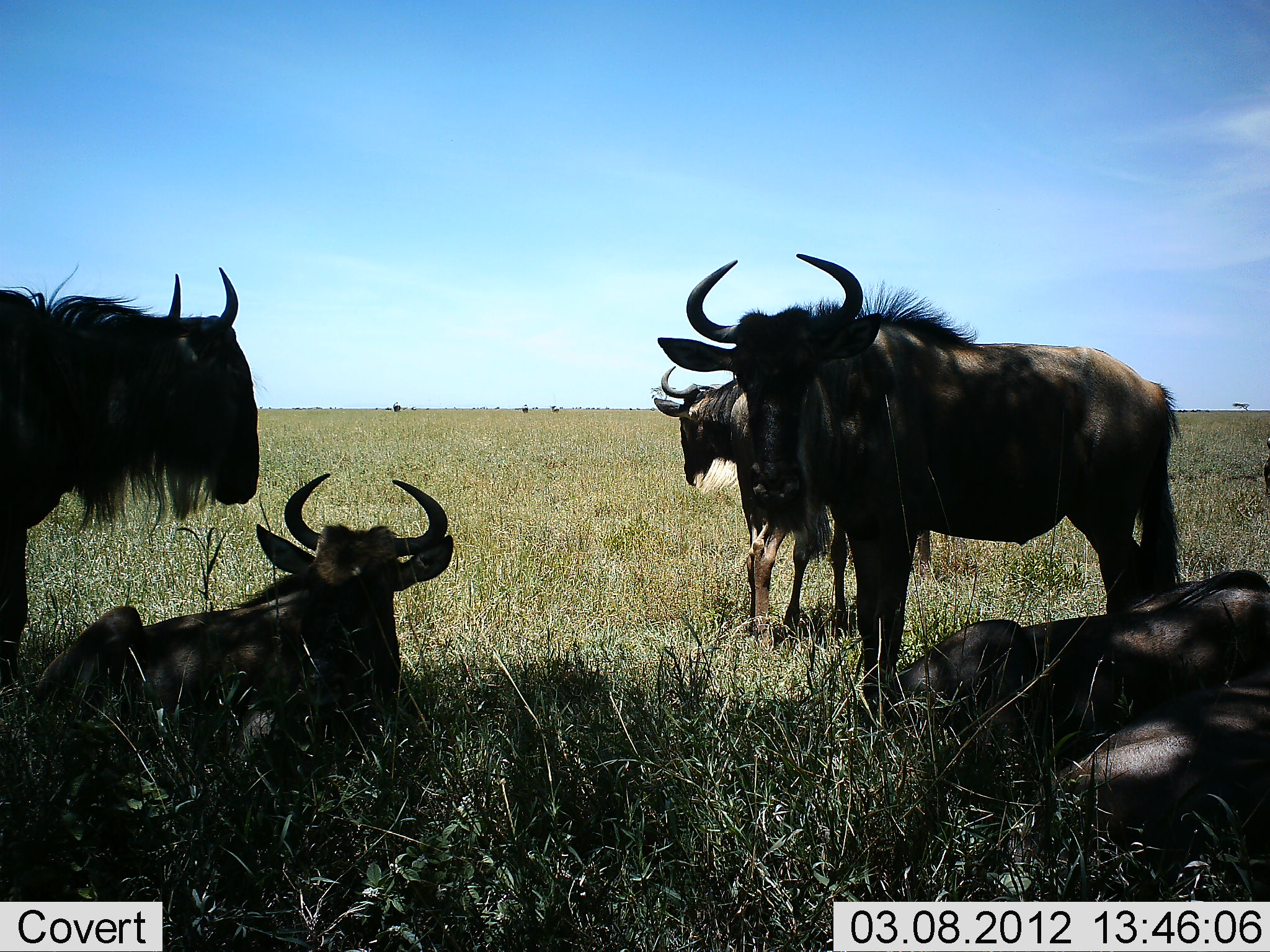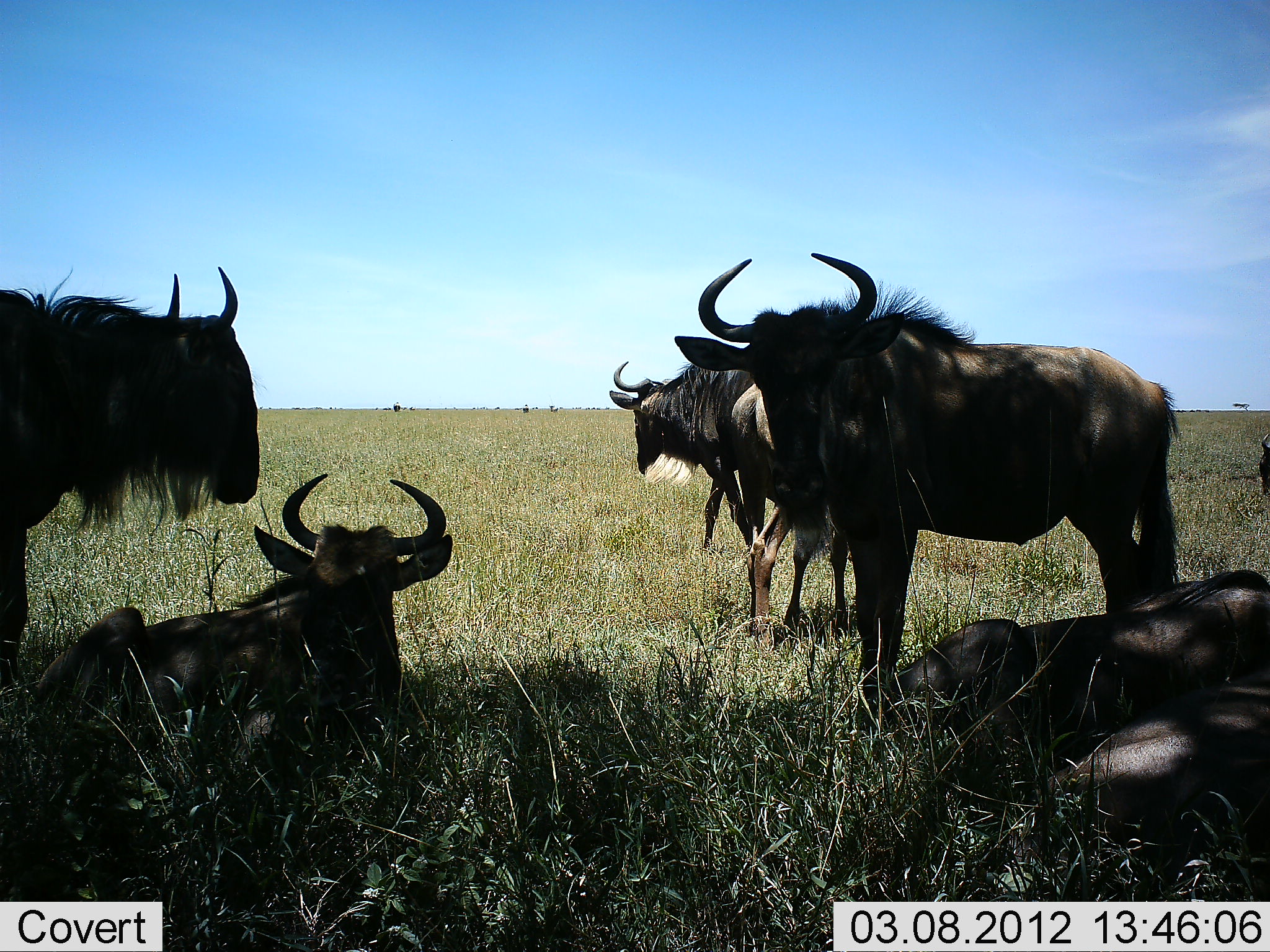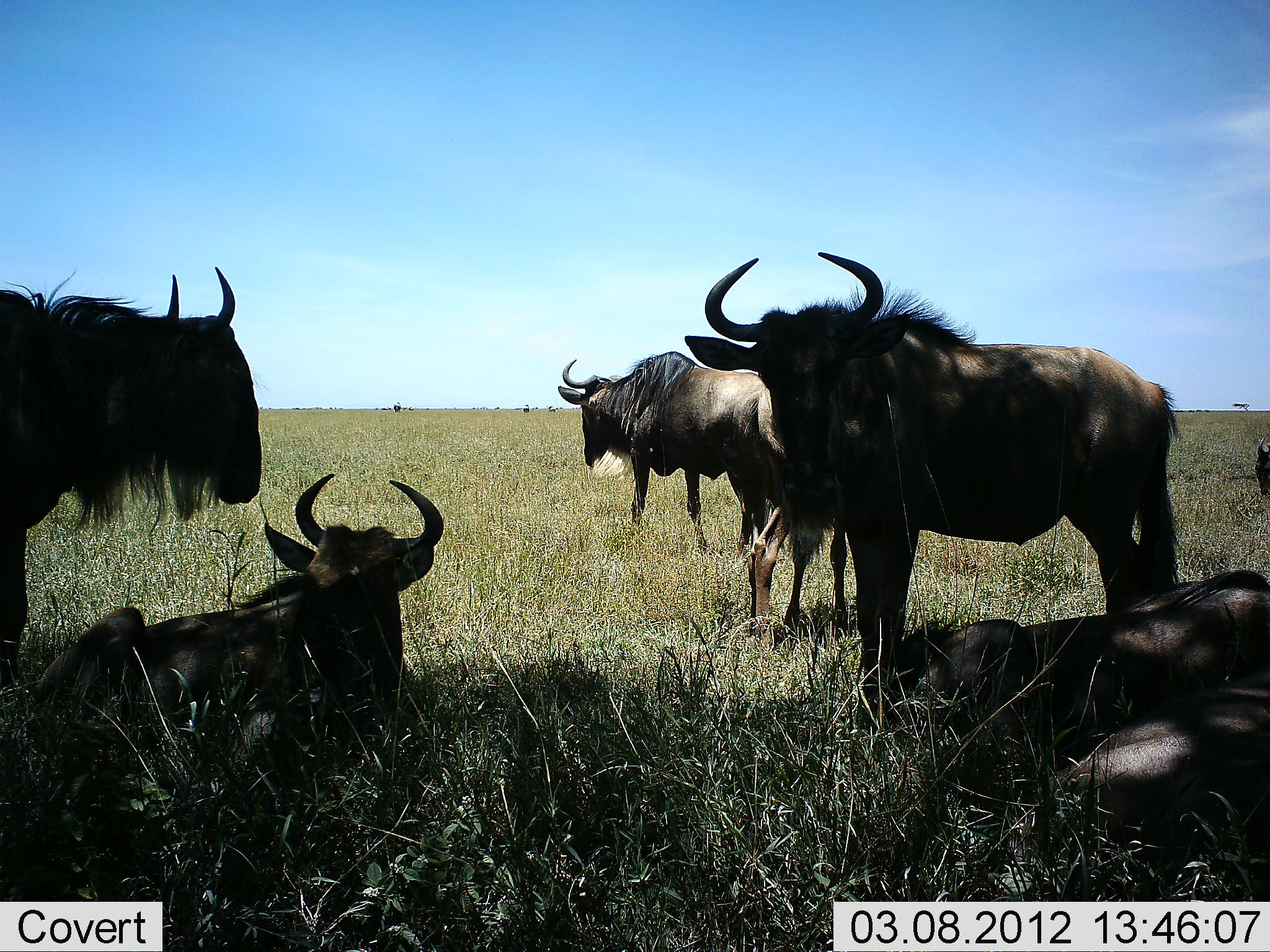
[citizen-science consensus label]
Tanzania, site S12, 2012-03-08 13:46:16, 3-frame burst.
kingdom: Animalia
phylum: Chordata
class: Mammalia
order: Artiodactyla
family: Bovidae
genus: Connochaetes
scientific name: Connochaetes taurinus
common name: blue wildebeest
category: wildebeest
Wildebeest (blue wildebeest) (Connochaetes taurinus), count 7. Behavior (volunteer vote fractions): standing 83%, resting 100%, moving 22%, interacting 0%. Young present (vote fraction): 6%. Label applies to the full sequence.